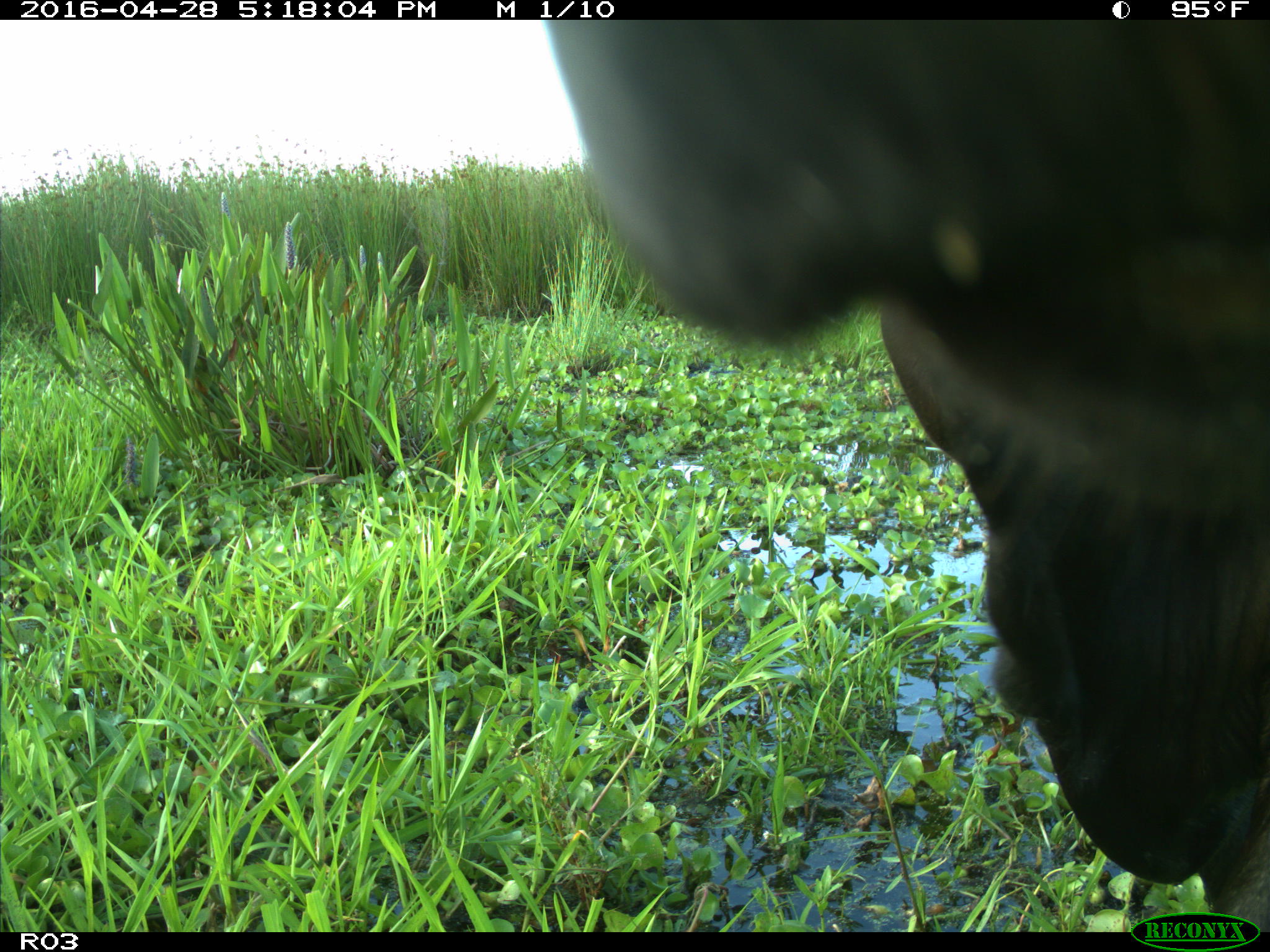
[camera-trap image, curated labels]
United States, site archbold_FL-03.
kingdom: Animalia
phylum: Chordata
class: Mammalia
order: Artiodactyla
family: Bovidae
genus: Bos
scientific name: Bos taurus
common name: domestic cow